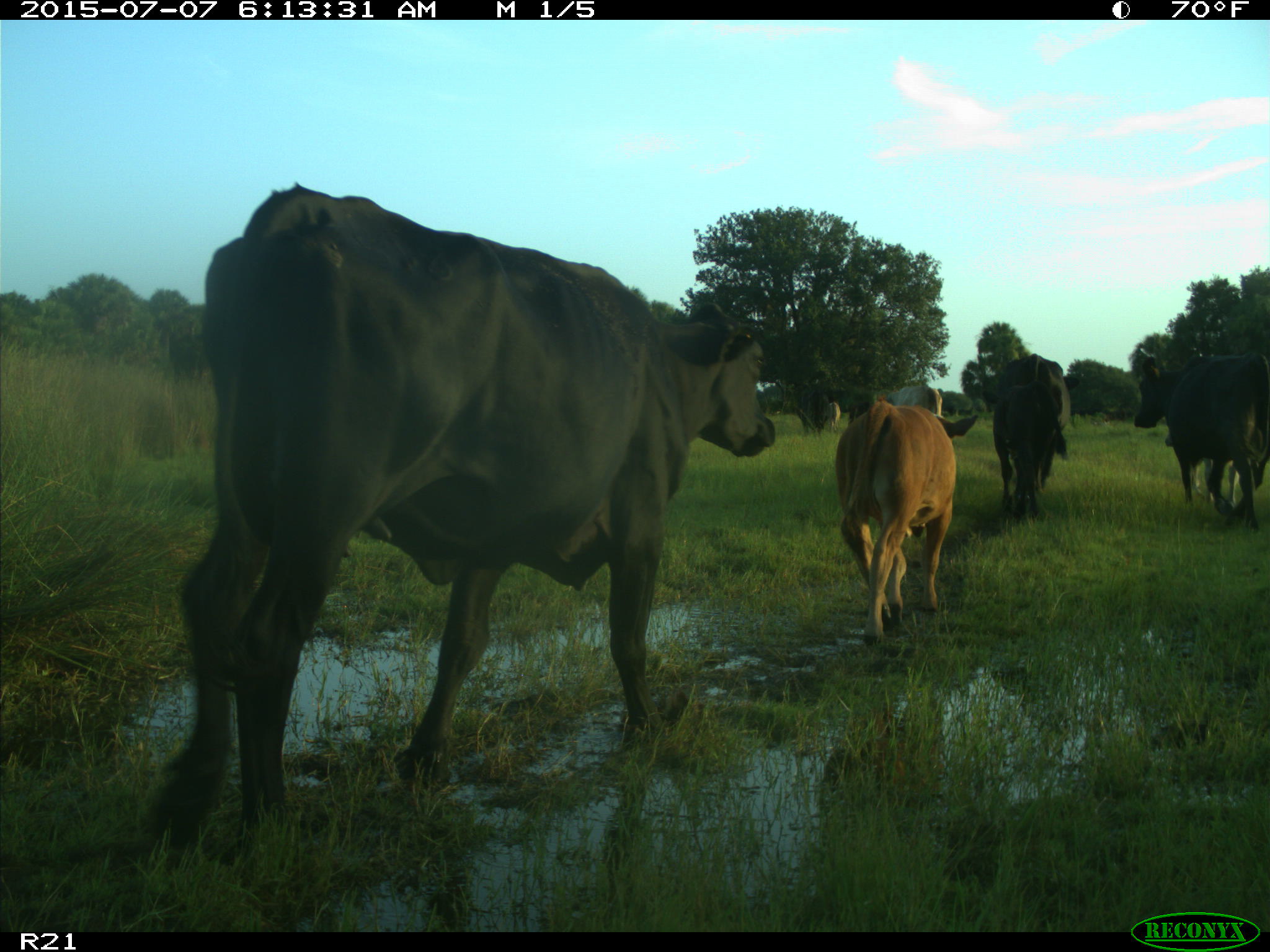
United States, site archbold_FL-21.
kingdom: Animalia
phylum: Chordata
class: Mammalia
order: Artiodactyla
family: Bovidae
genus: Bos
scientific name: Bos taurus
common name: domestic cow